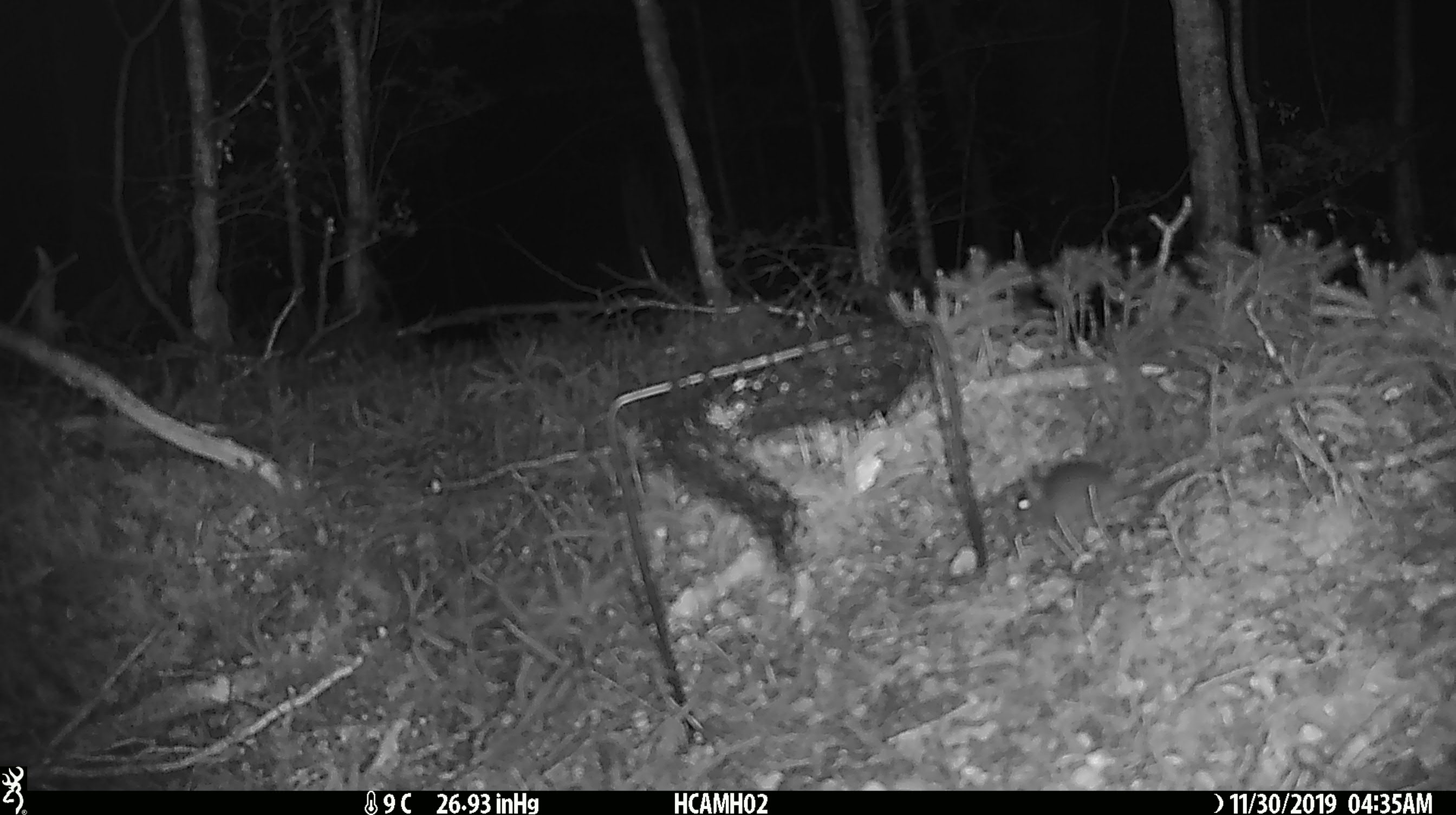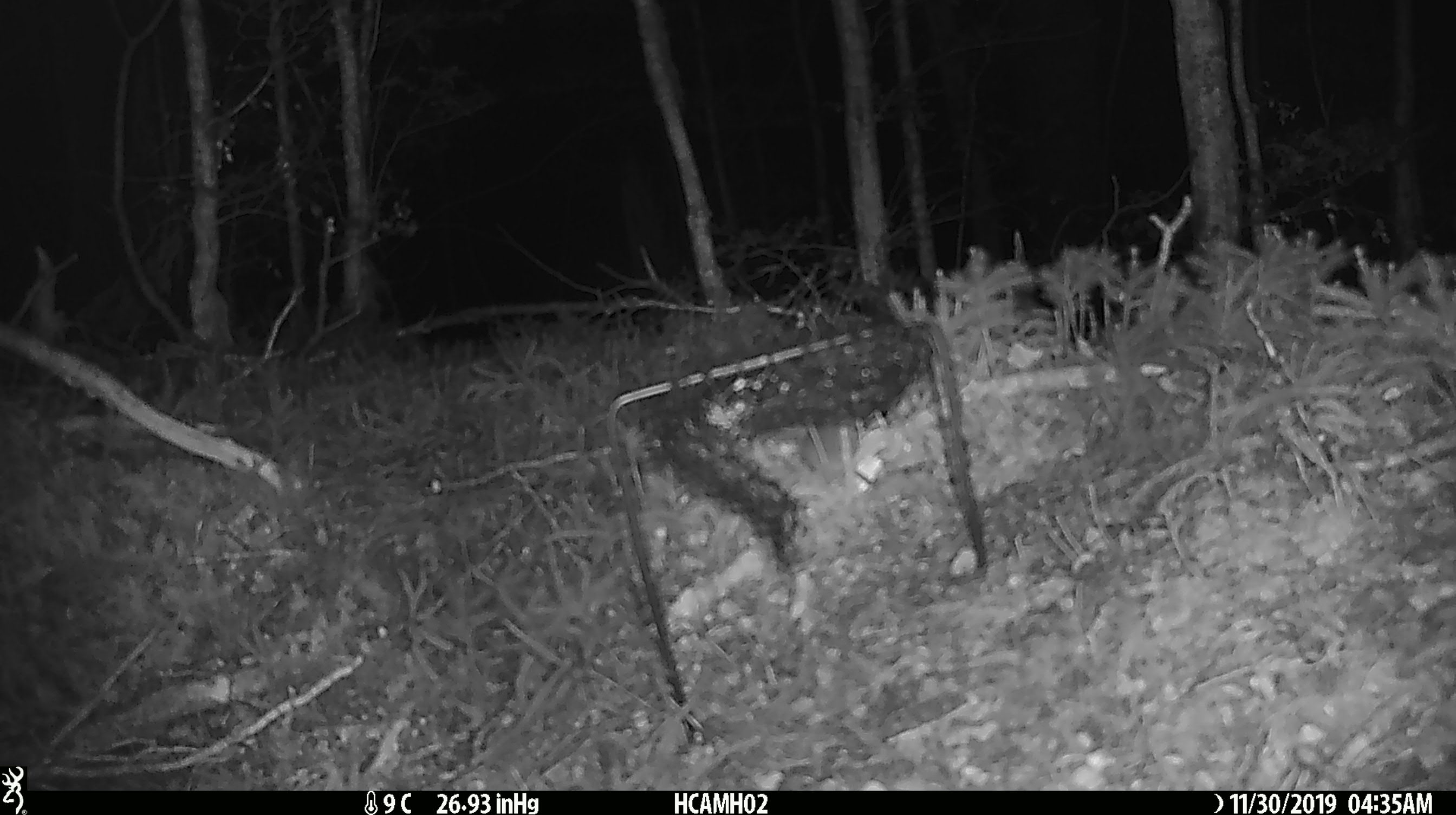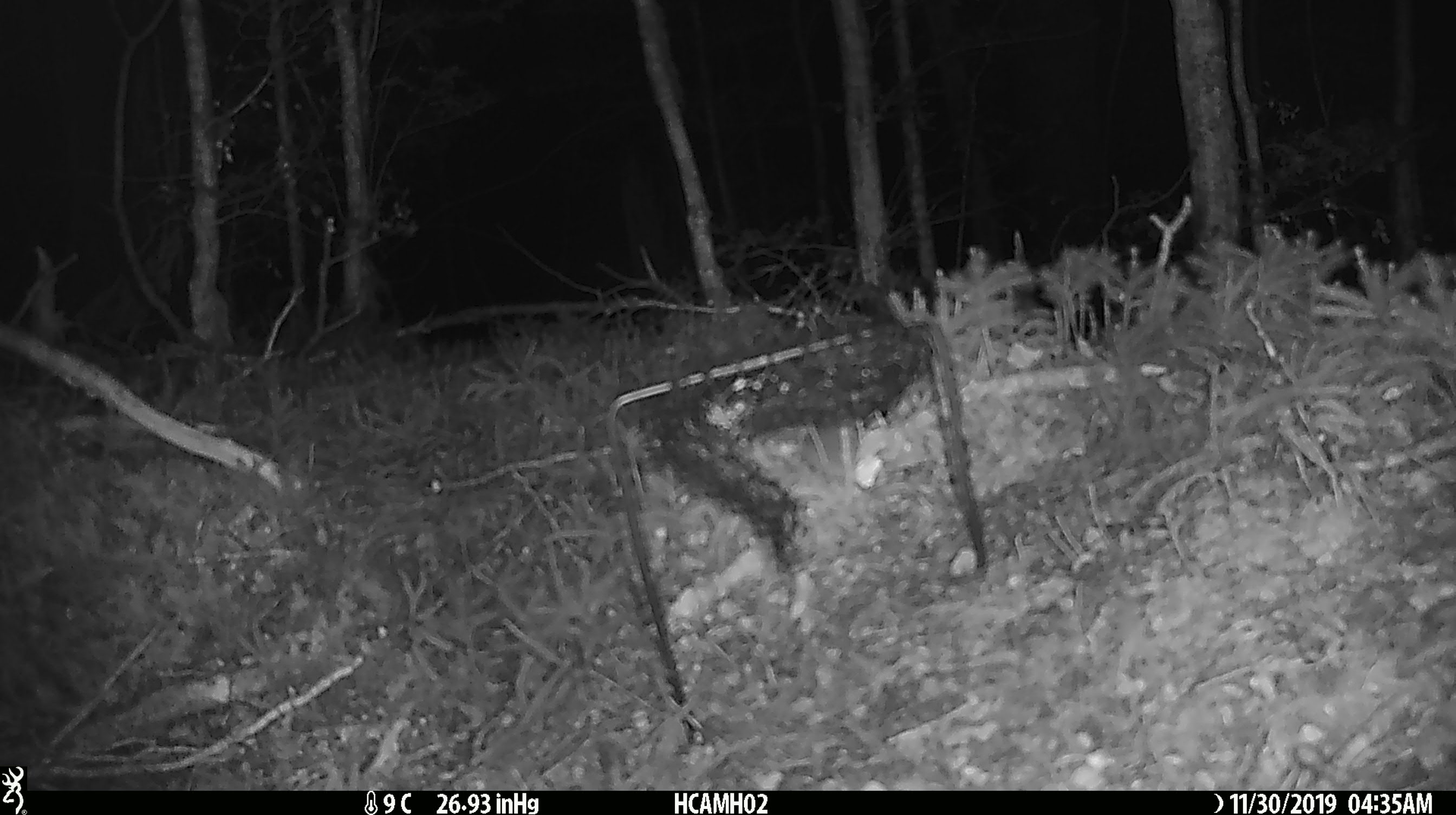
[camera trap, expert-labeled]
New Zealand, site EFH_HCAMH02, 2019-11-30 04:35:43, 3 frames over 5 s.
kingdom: Animalia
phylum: Chordata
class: Mammalia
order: Rodentia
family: Muridae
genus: Mus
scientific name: Mus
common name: mouse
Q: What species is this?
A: Mouse (Mus).